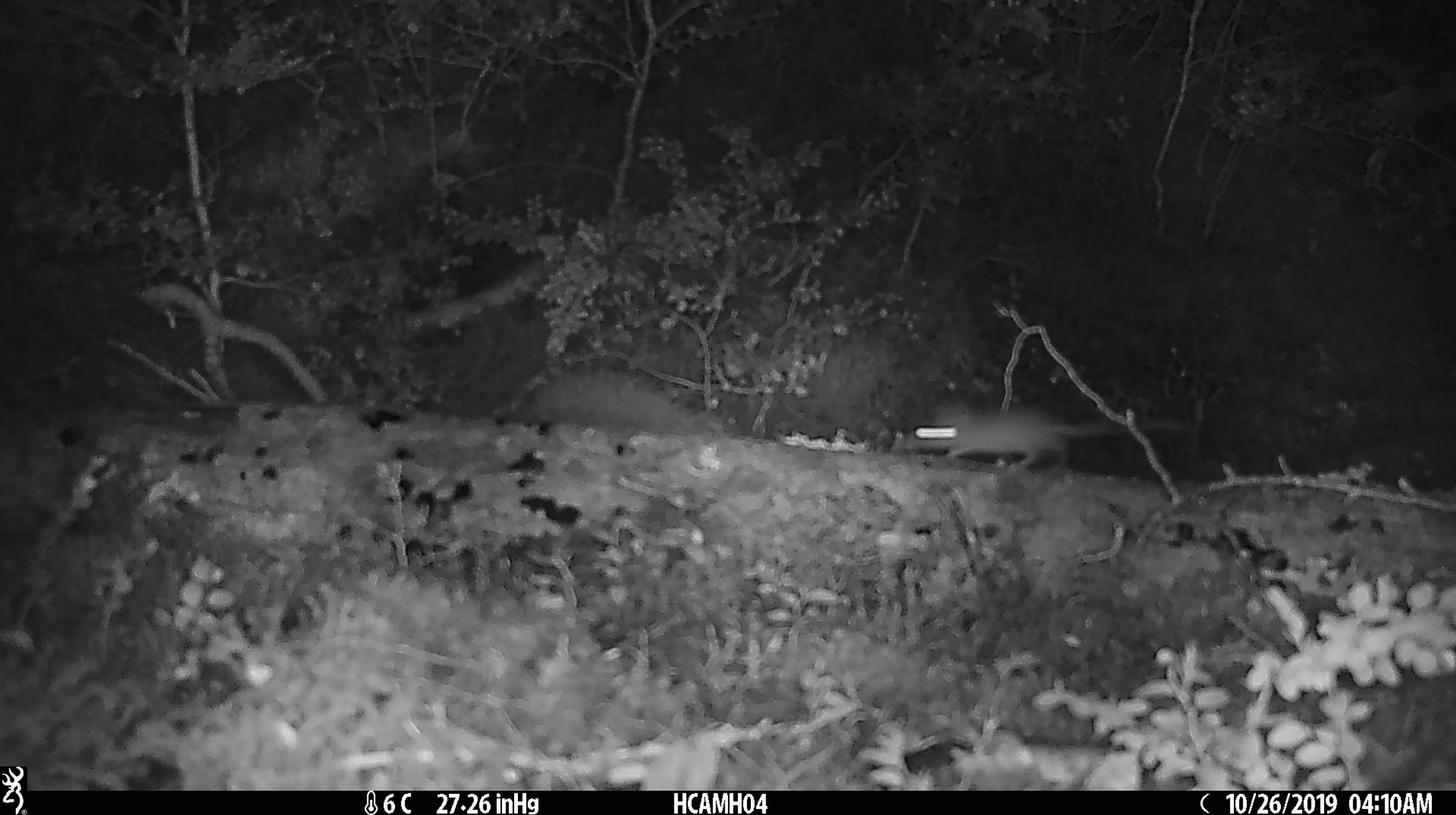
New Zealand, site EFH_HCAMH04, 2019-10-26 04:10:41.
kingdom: Animalia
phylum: Chordata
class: Mammalia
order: Rodentia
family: Muridae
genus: Mus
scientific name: Mus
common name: mouse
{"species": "mouse (Mus)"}